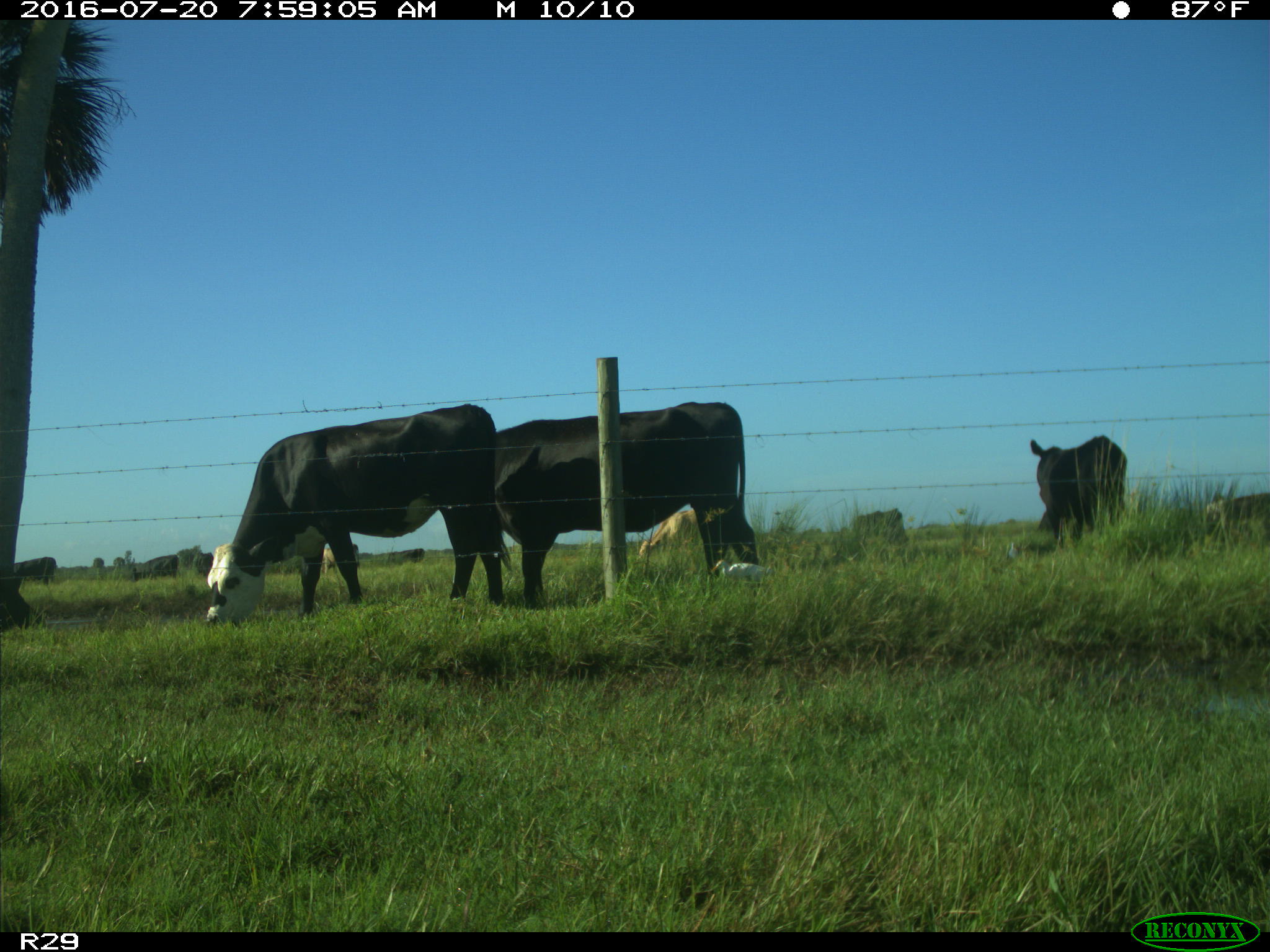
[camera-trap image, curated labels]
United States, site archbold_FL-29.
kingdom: Animalia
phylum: Chordata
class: Mammalia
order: Artiodactyla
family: Bovidae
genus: Bos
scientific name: Bos taurus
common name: domestic cow